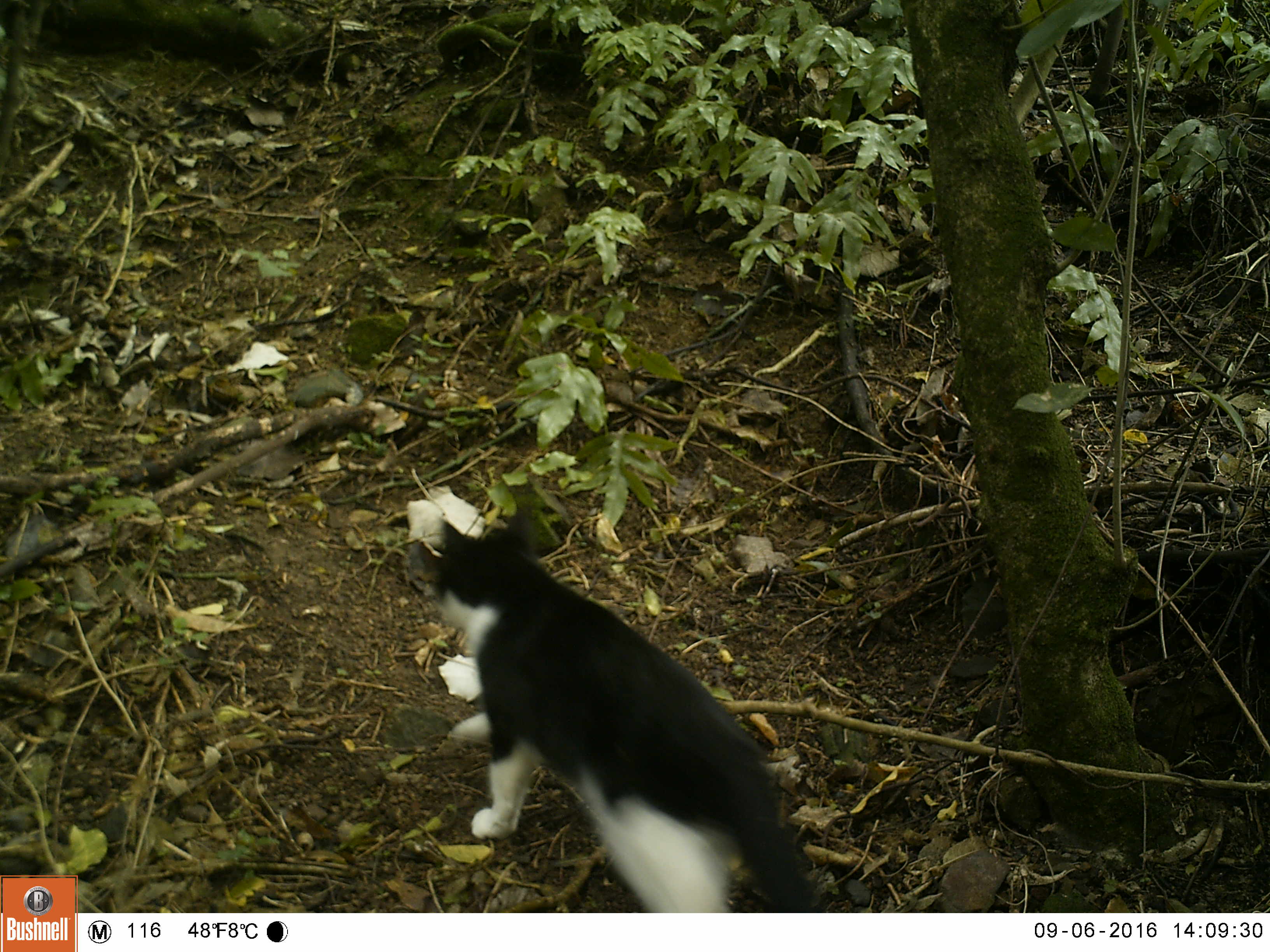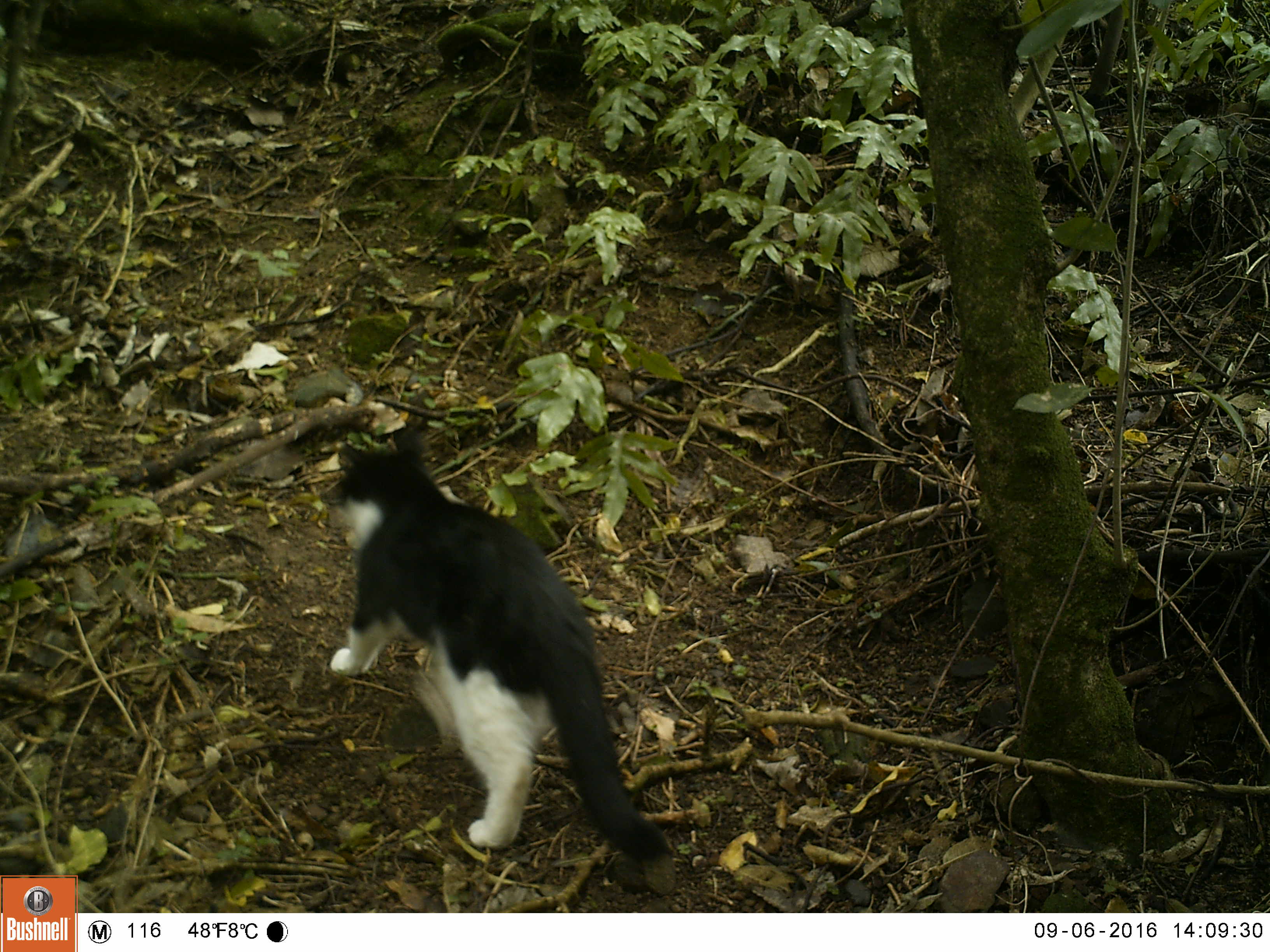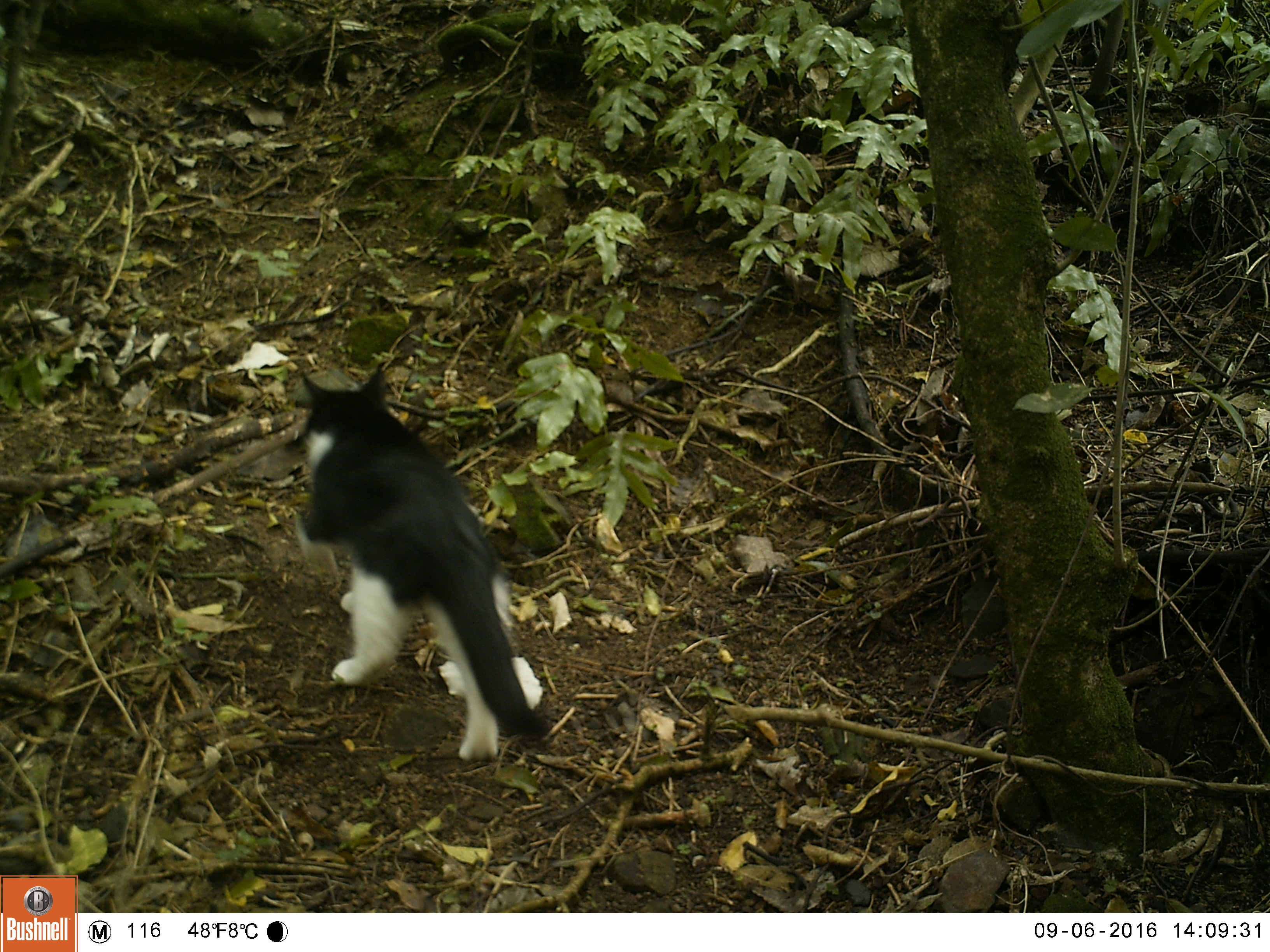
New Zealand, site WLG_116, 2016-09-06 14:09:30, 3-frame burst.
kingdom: Animalia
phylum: Chordata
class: Mammalia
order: Carnivora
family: Felidae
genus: Felis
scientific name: Felis catus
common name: domestic cat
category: cat